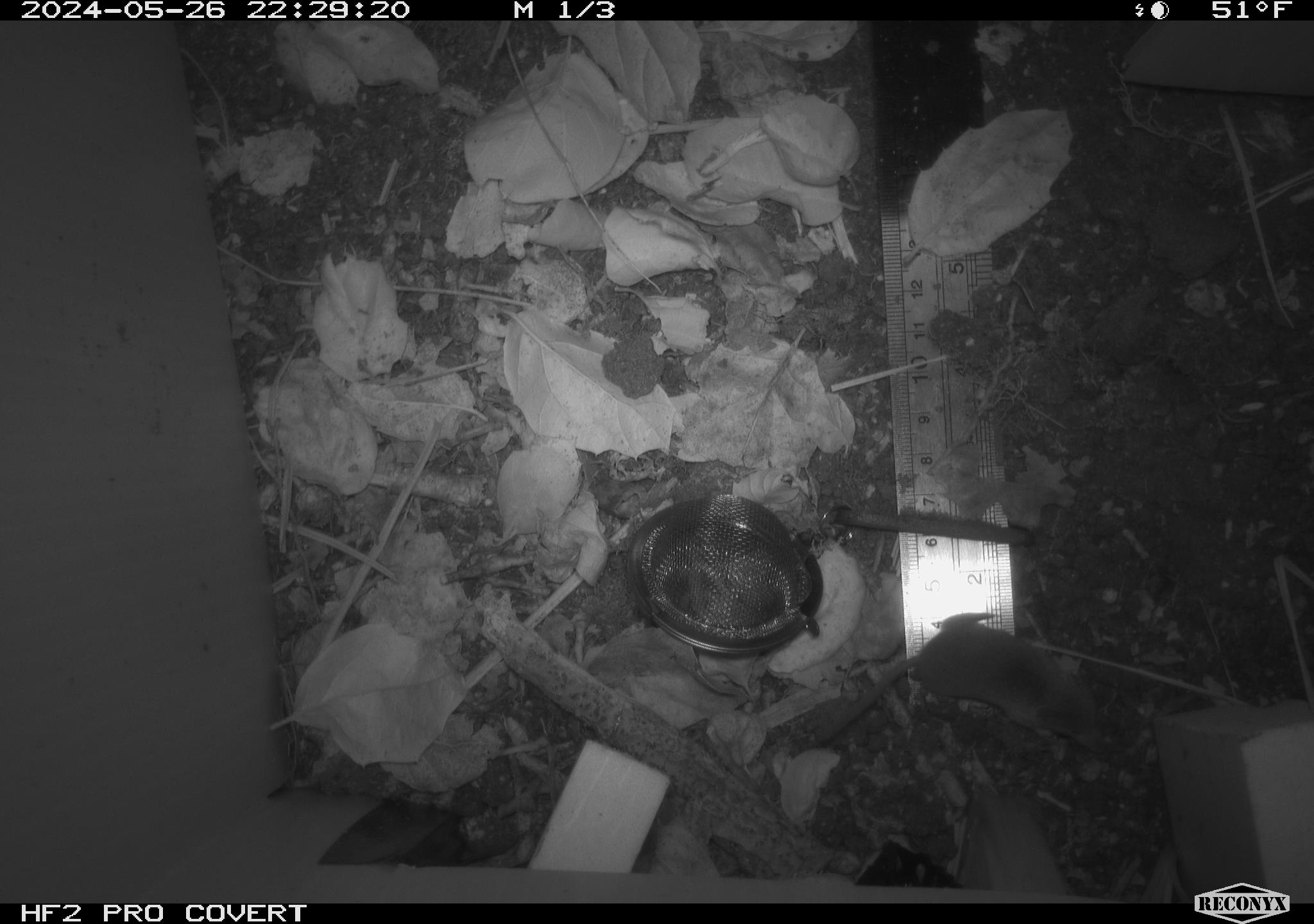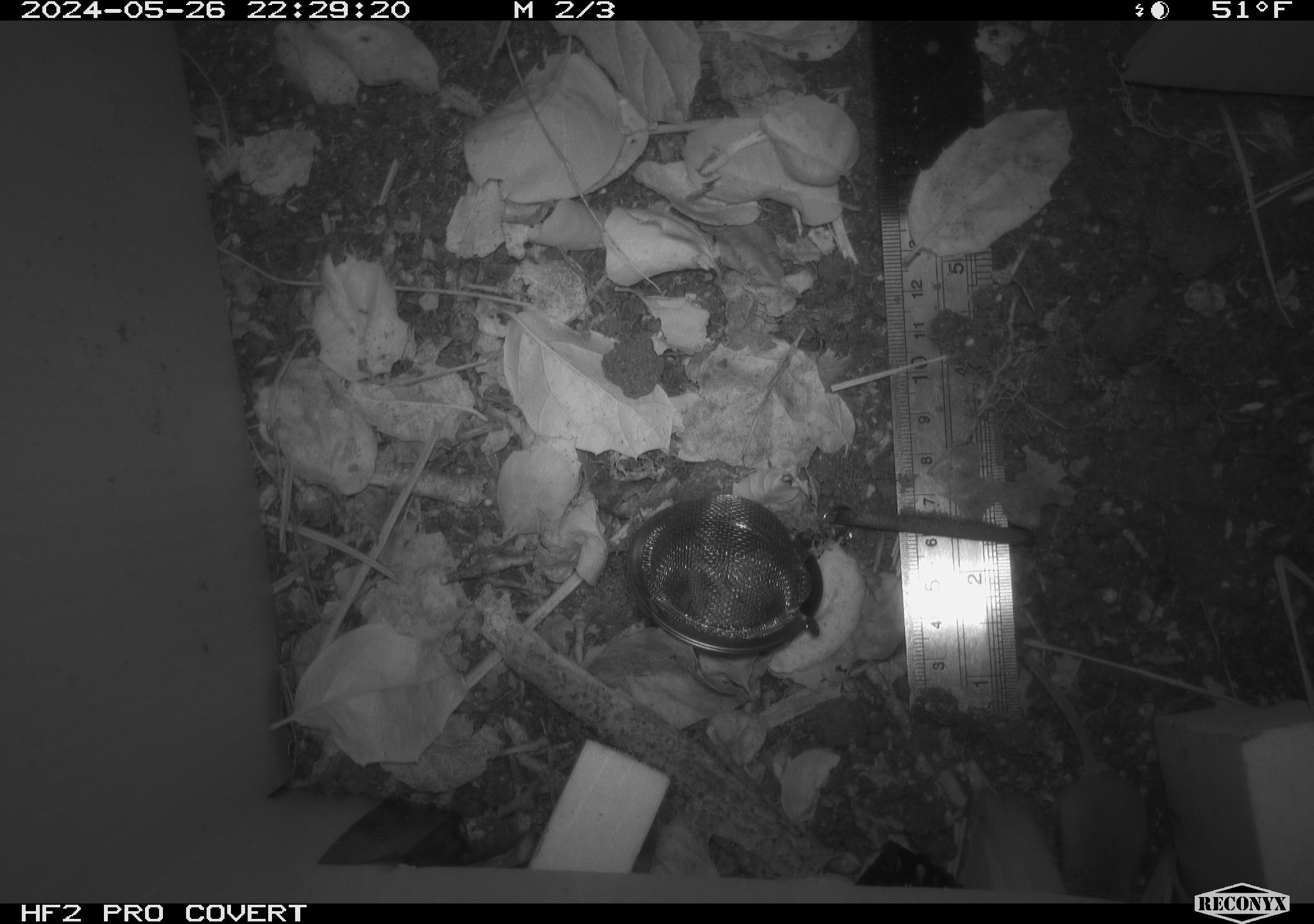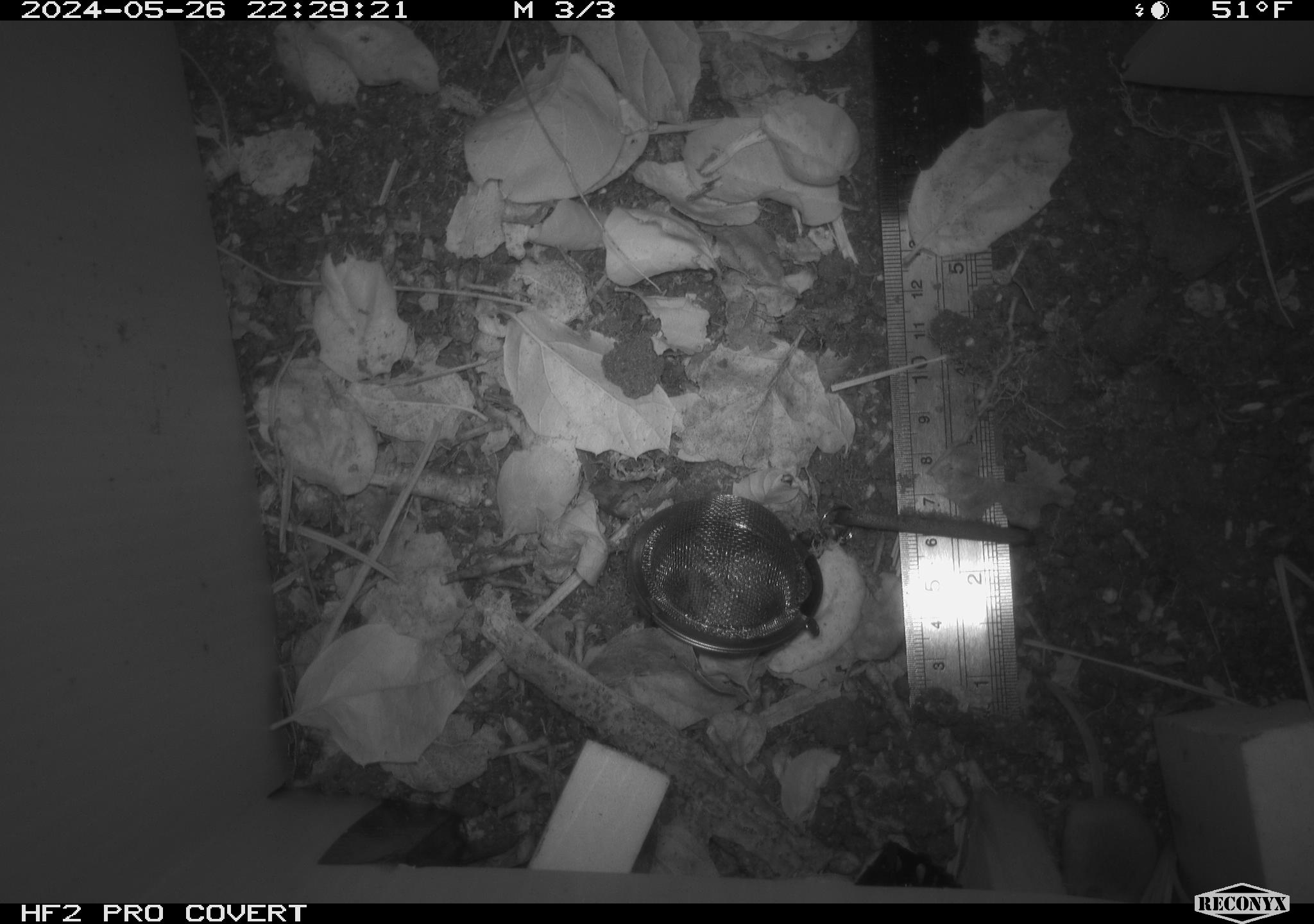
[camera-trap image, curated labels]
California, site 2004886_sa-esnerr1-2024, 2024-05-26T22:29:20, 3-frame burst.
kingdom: Animalia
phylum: Chordata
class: Mammalia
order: Eulipotyphla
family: Soricidae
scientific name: Soricidae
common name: shrews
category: soricidae family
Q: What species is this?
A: Soricidae family (shrews) (Soricidae).